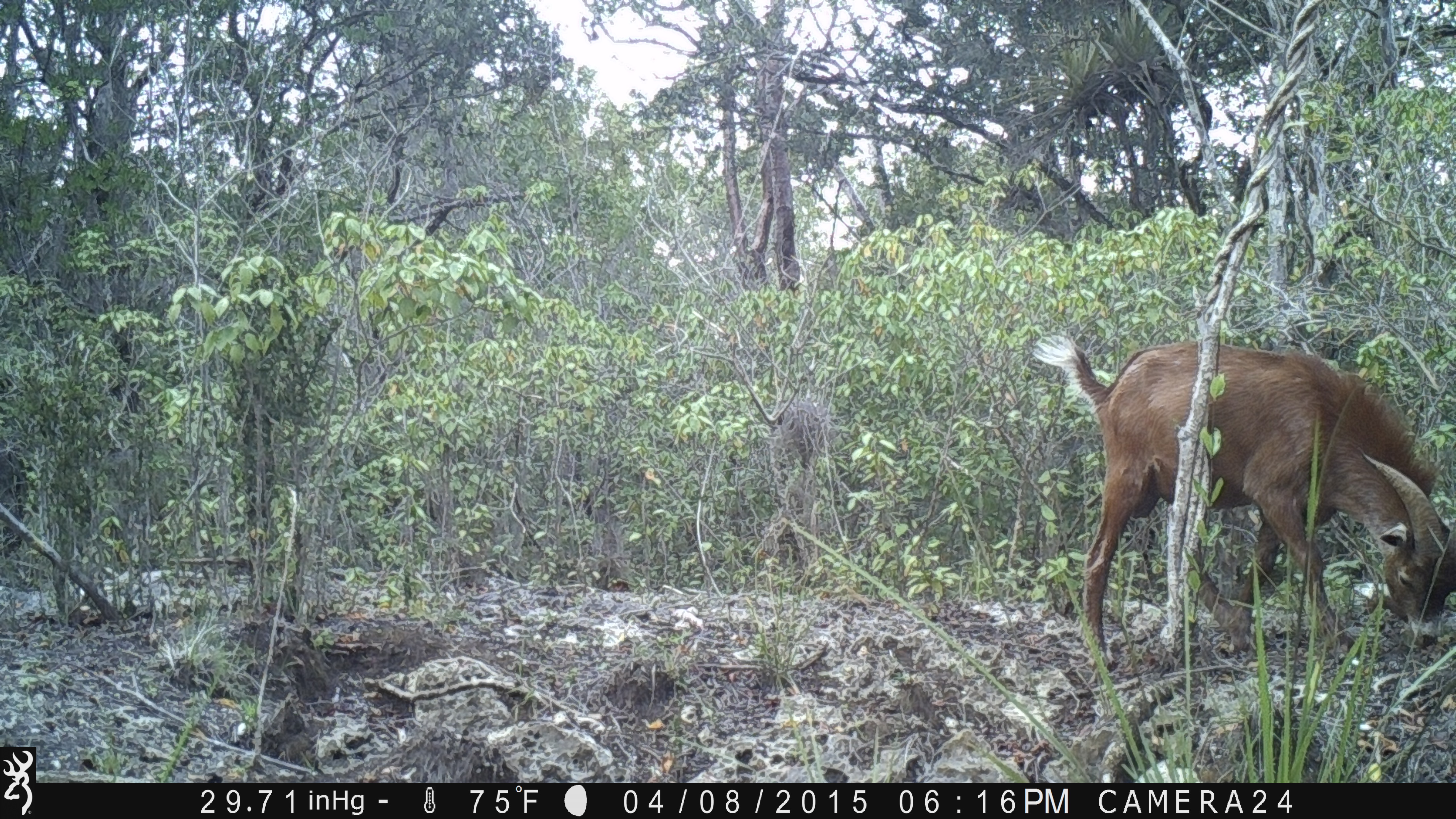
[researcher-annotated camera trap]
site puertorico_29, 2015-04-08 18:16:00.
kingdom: Animalia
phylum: Chordata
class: Mammalia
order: Artiodactyla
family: Bovidae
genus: Capra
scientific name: Capra hircus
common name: goat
Goat (Capra hircus).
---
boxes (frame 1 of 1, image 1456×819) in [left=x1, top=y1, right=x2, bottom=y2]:
goat: [left=1027, top=329, right=1456, bottom=676]